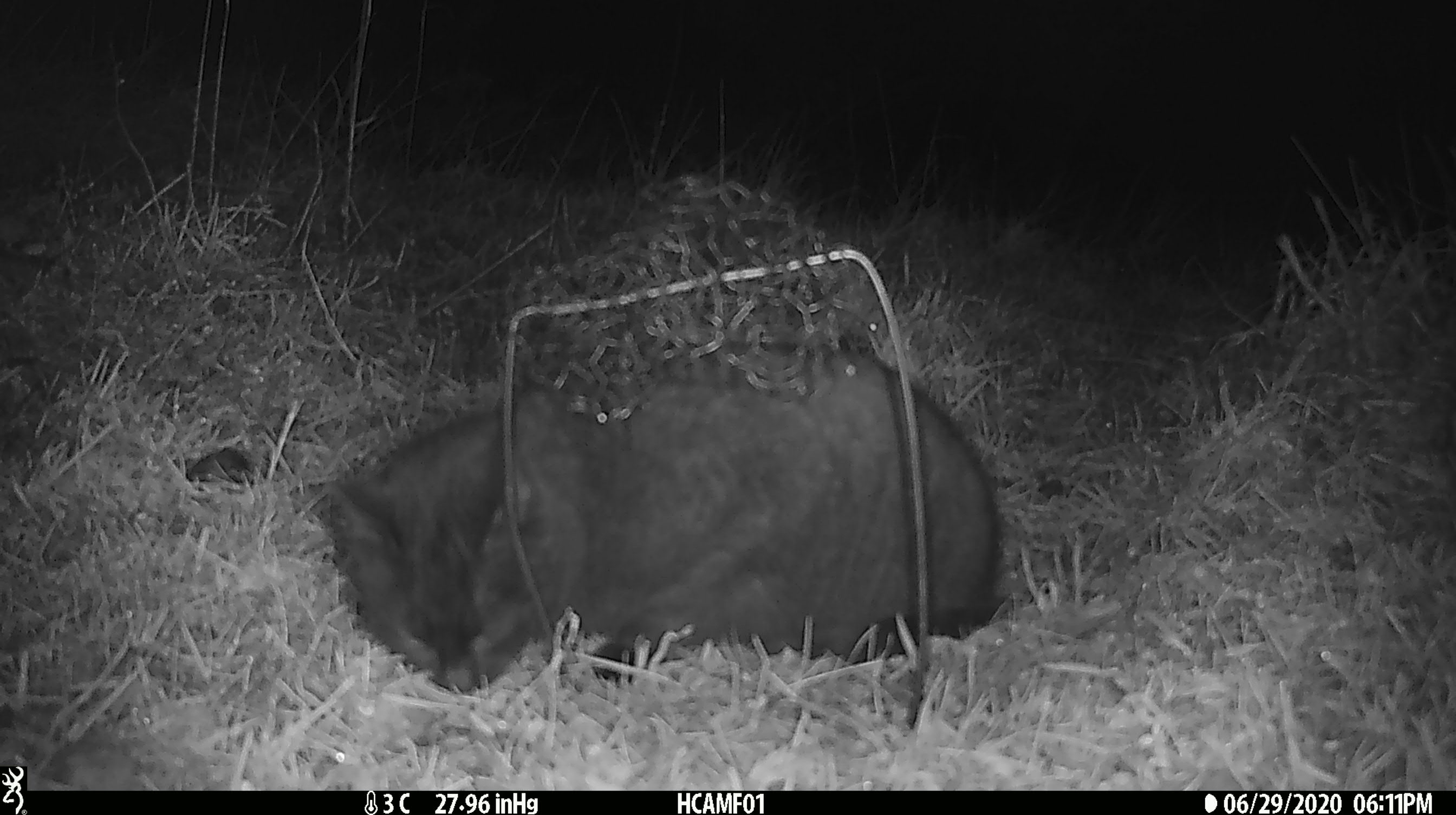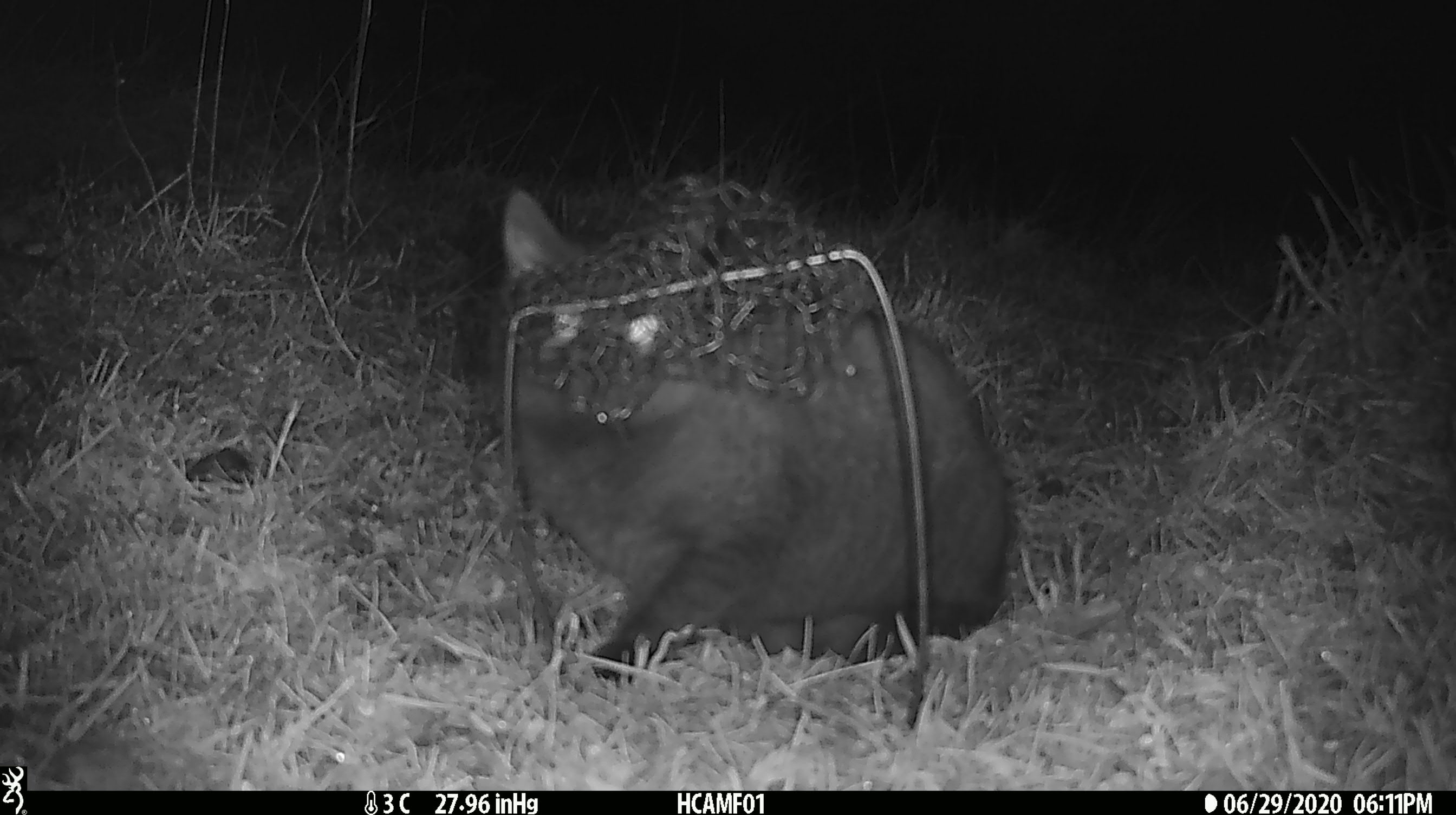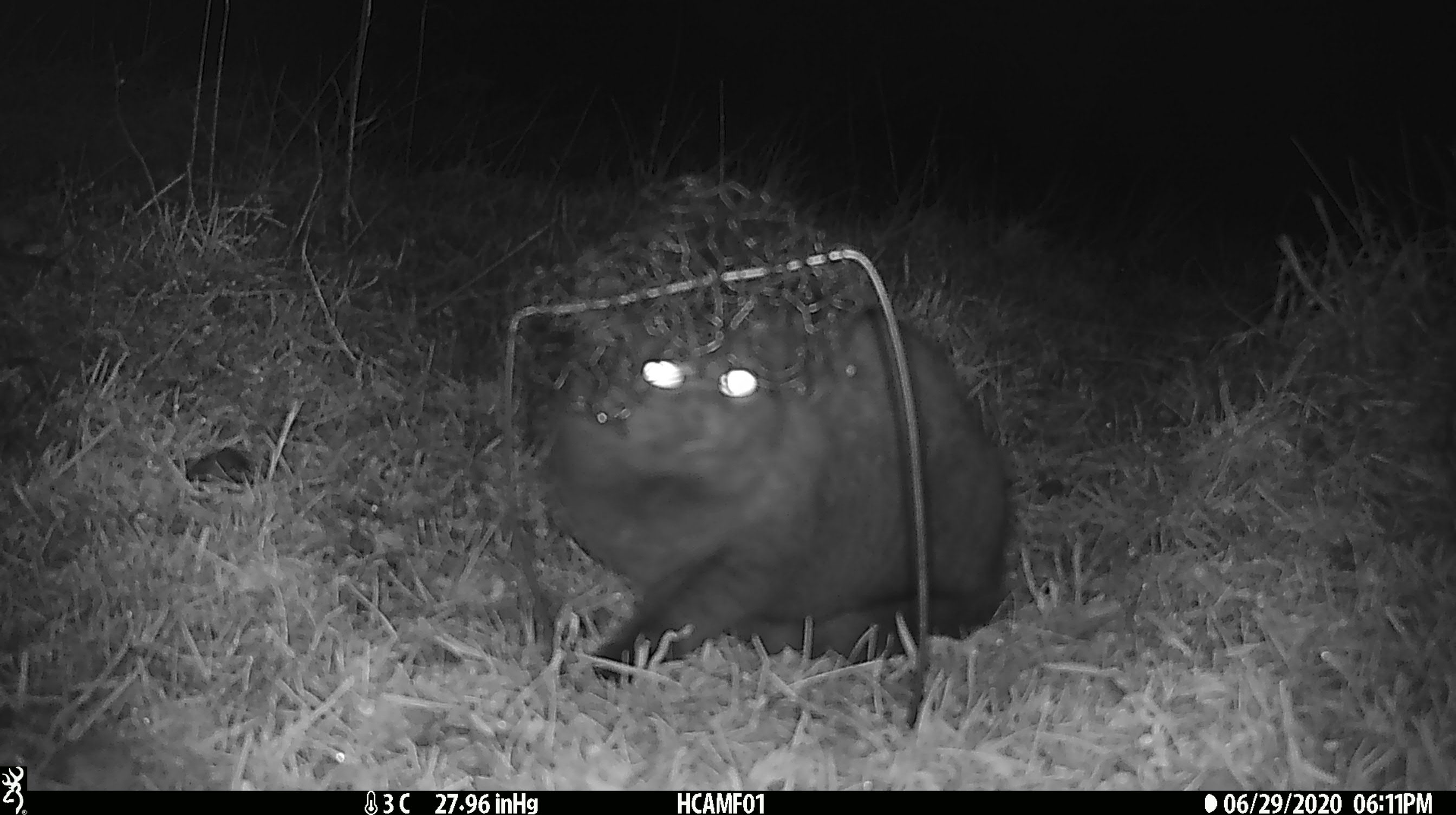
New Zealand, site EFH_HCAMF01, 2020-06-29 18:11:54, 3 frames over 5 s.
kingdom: Animalia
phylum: Chordata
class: Mammalia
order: Carnivora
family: Felidae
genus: Felis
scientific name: Felis catus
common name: domestic cat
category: cat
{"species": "cat (domestic cat) (Felis catus)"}